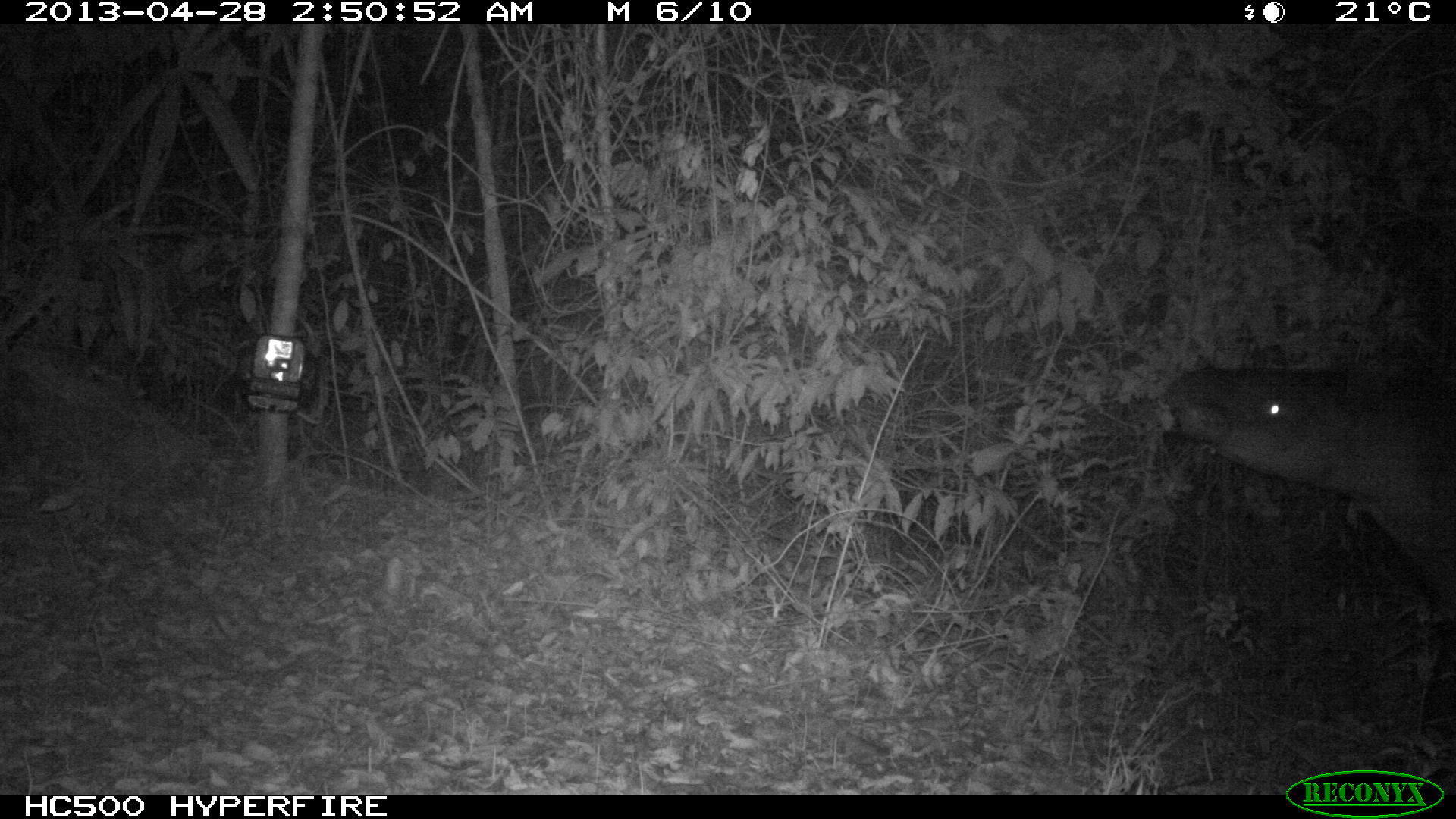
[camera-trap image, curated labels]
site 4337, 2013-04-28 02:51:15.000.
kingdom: Animalia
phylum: Chordata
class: Mammalia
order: Perissodactyla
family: Tapiridae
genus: Tapirus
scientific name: Tapirus bairdii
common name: baird's tapir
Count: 1.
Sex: female.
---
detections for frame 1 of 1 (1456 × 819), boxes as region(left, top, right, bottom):
tapirus bairdii: region(1152, 358, 1456, 628)